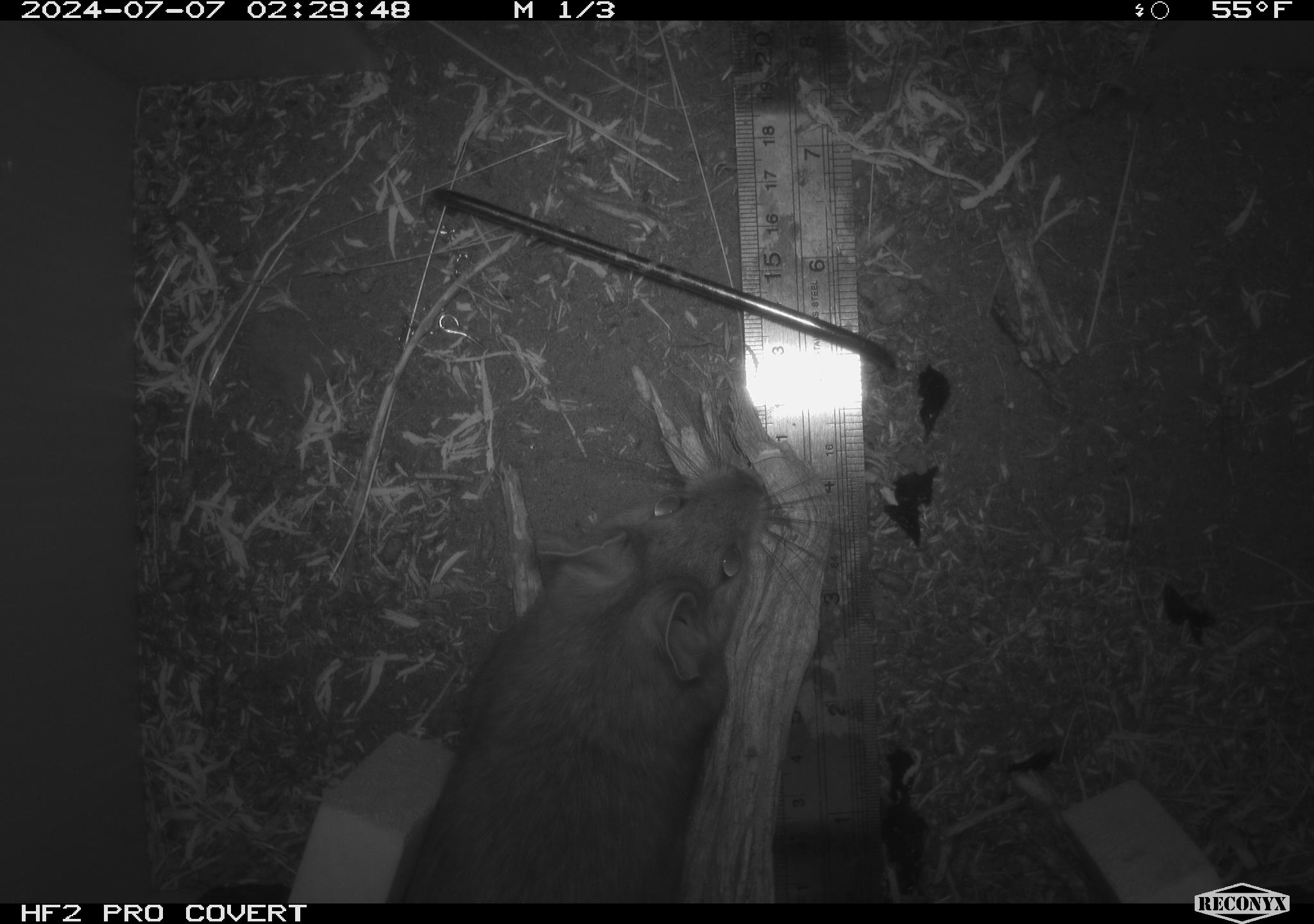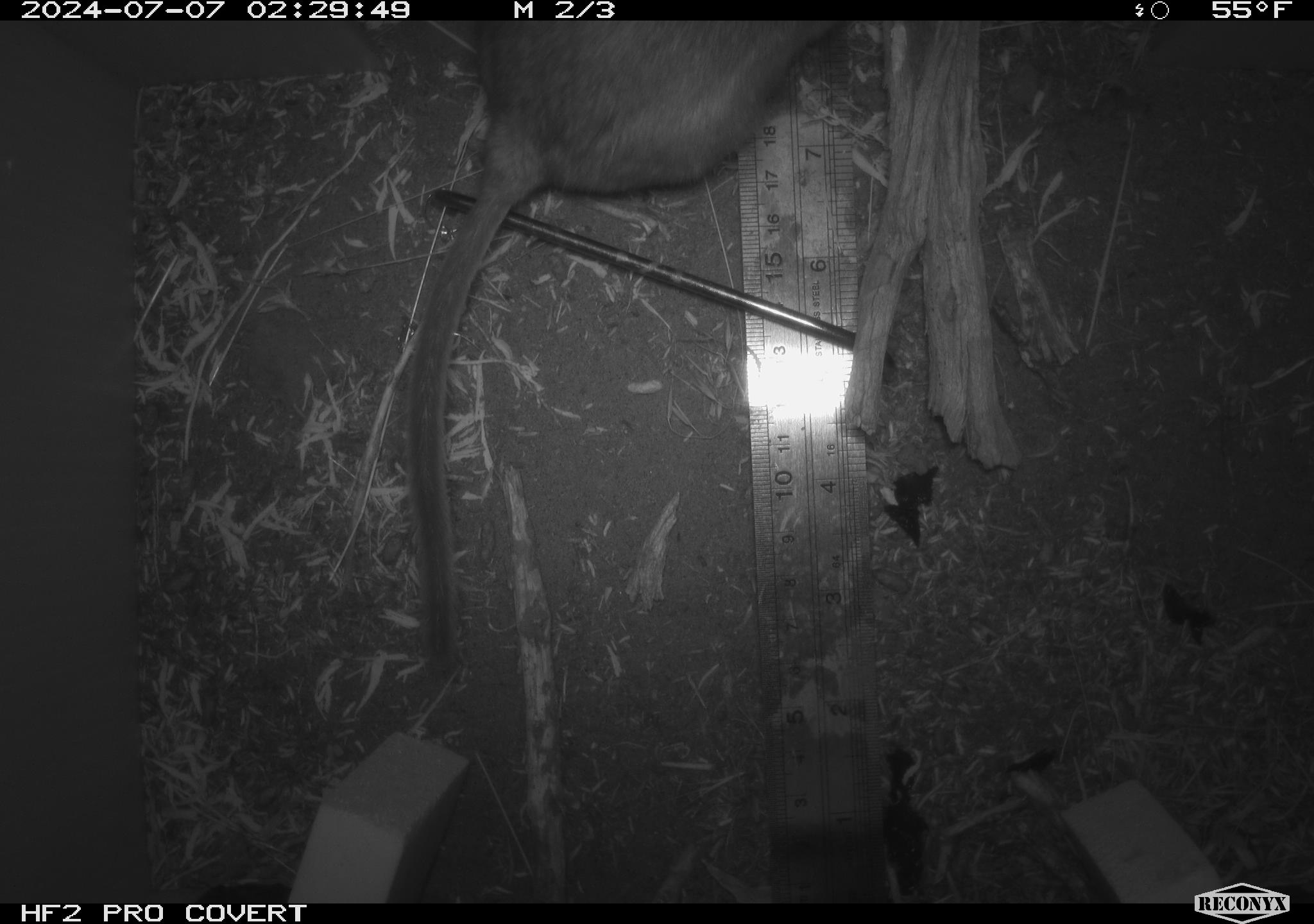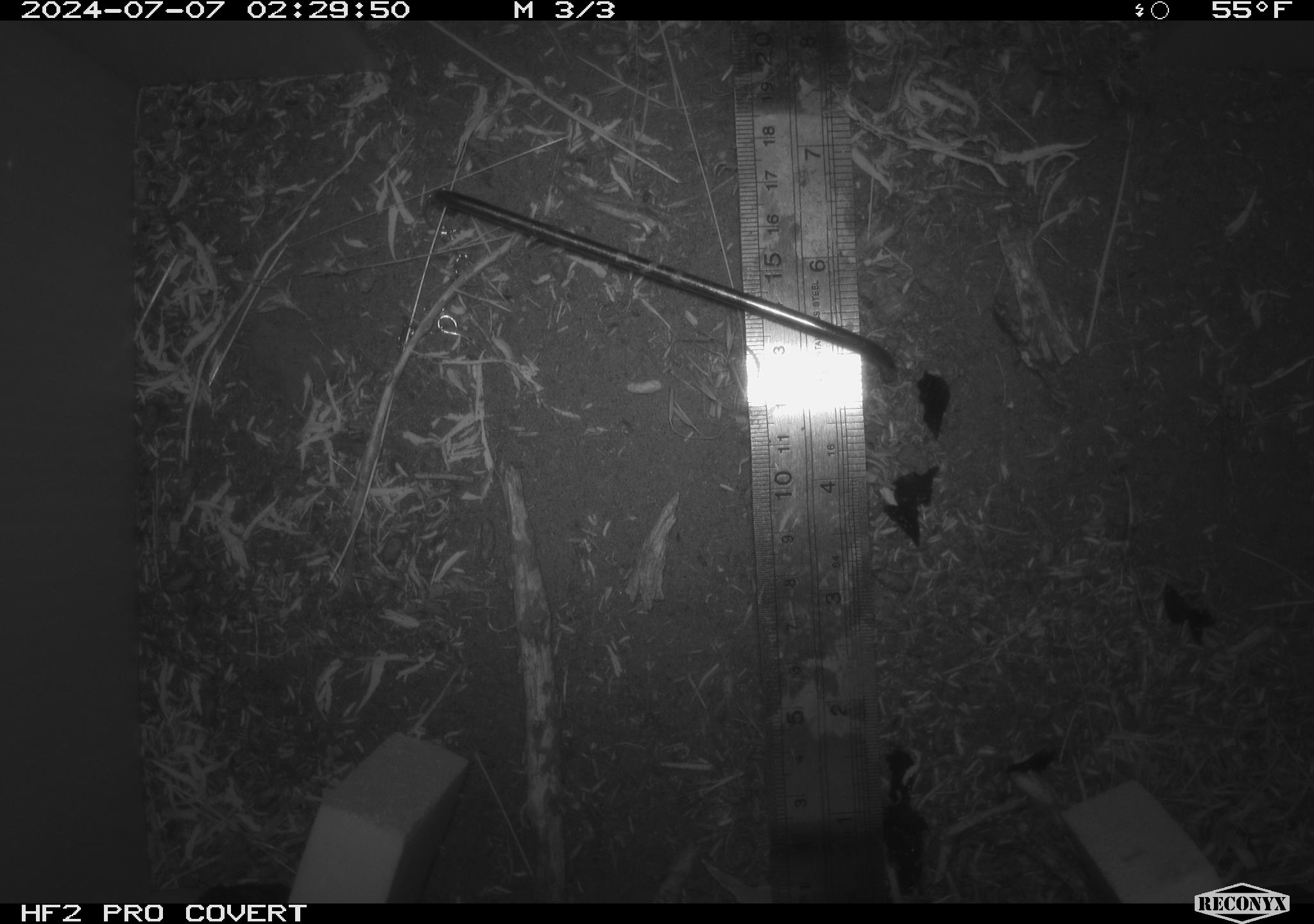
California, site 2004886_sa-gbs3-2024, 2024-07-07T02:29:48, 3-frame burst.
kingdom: Animalia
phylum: Chordata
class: Mammalia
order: Rodentia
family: Cricetidae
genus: Neotoma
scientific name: Neotoma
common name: pack rat or woodrat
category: neotoma species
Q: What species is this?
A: Neotoma species (pack rat or woodrat) (Neotoma).